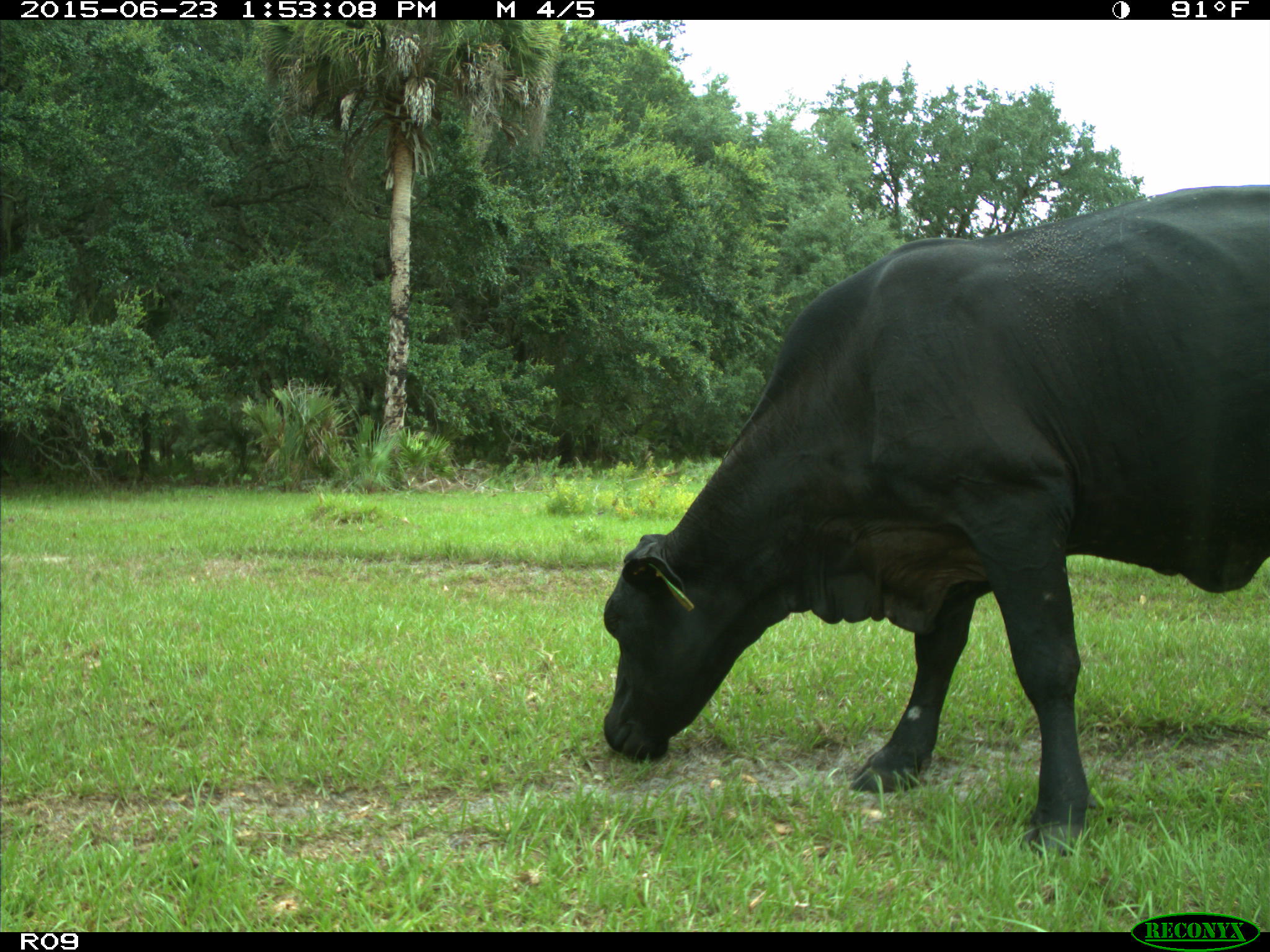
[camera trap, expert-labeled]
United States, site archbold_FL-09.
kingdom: Animalia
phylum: Chordata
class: Mammalia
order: Artiodactyla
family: Bovidae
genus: Bos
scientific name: Bos taurus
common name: domestic cow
Bos taurus (domestic cow).